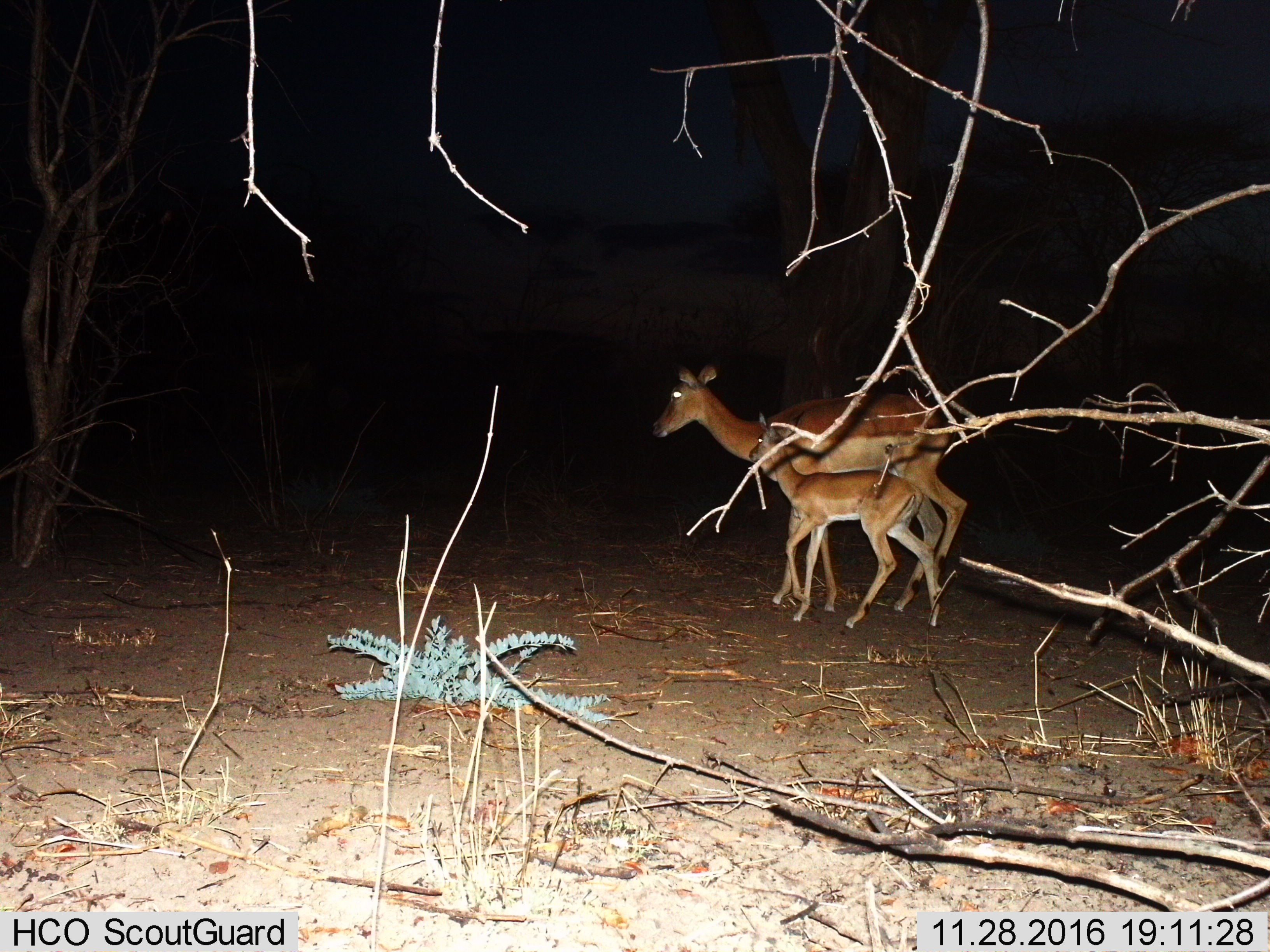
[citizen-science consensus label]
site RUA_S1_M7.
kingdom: Animalia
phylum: Chordata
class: Mammalia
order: Artiodactyla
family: Bovidae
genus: Aepyceros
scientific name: Aepyceros melampus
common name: impala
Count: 2.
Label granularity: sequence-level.